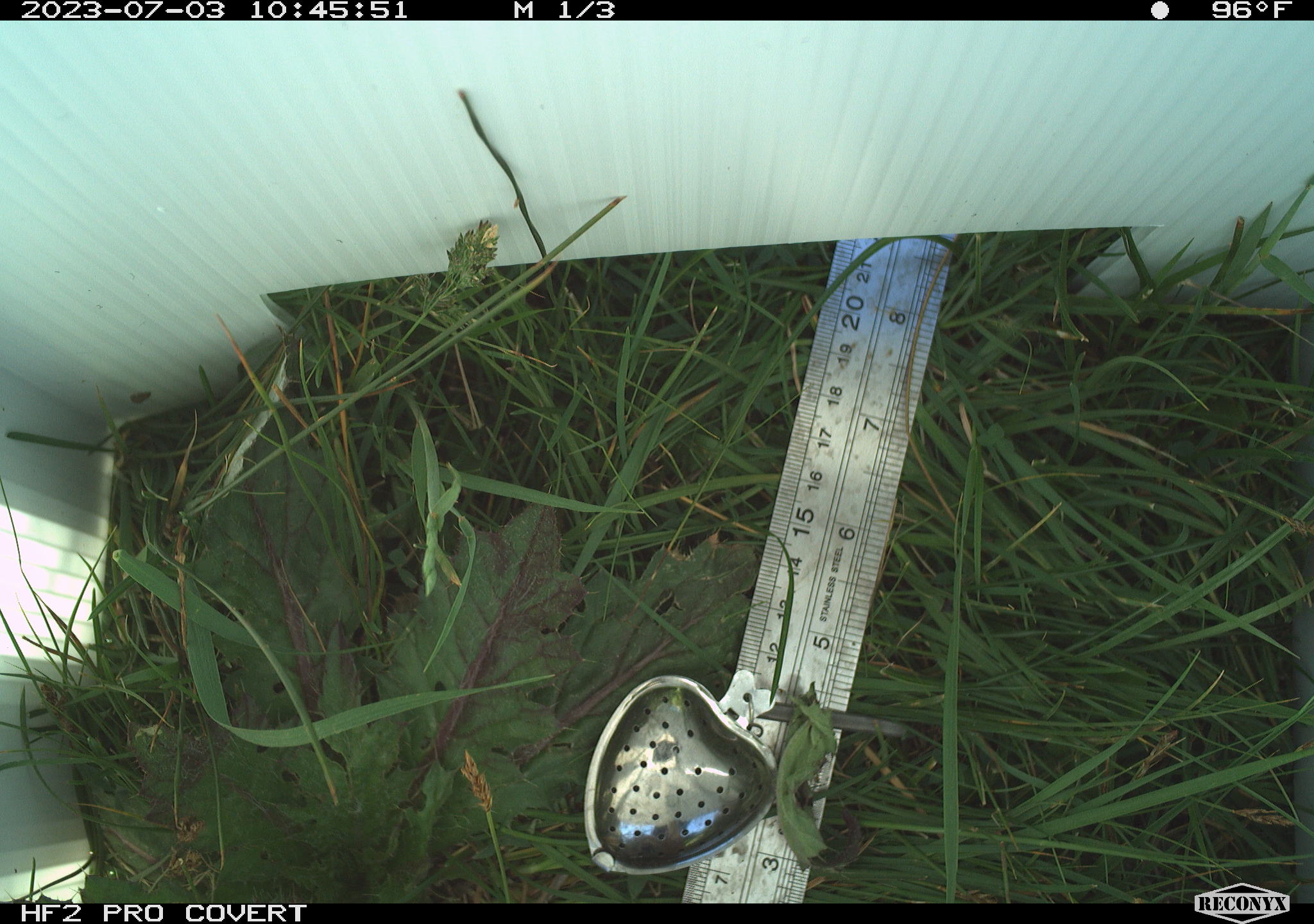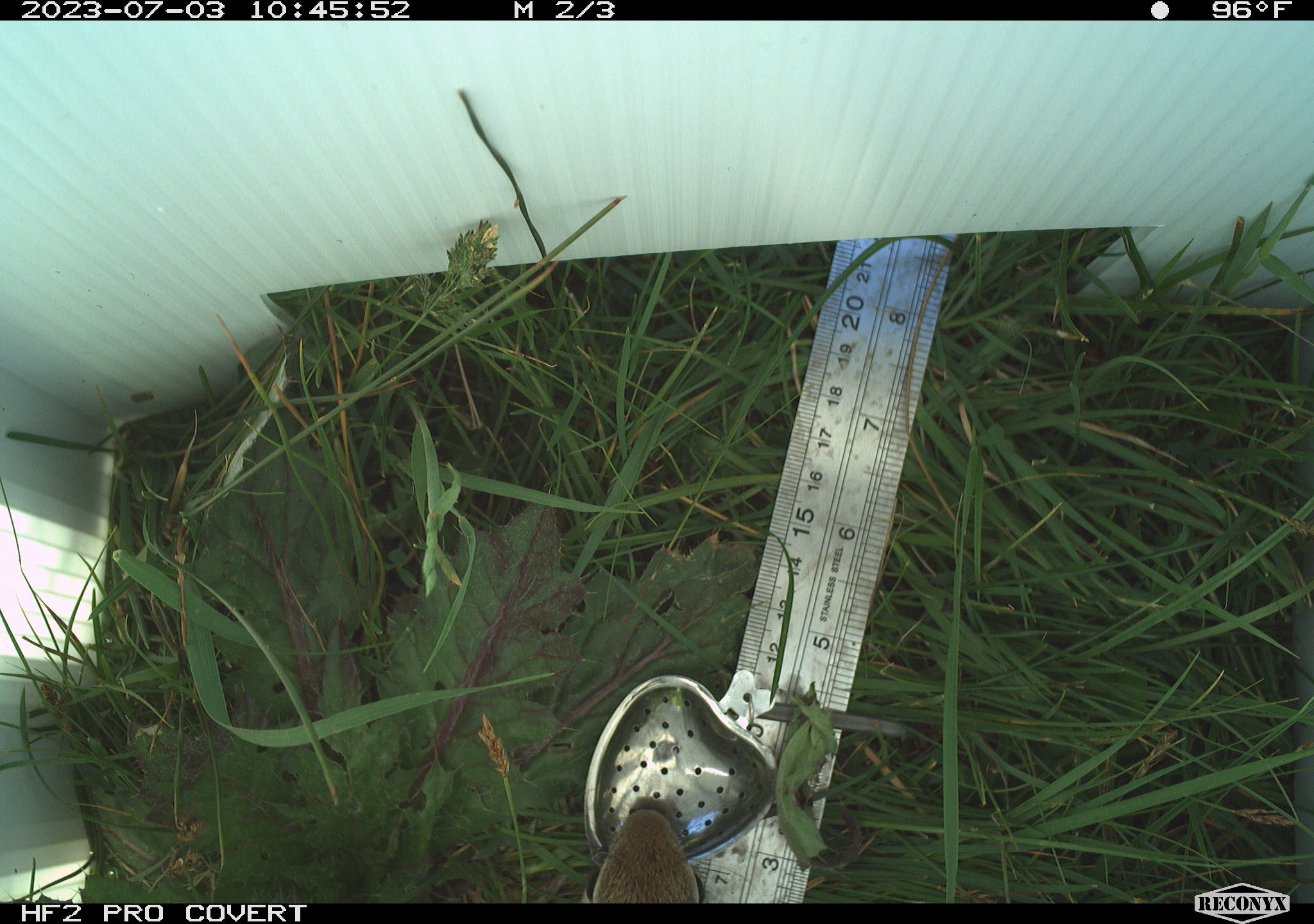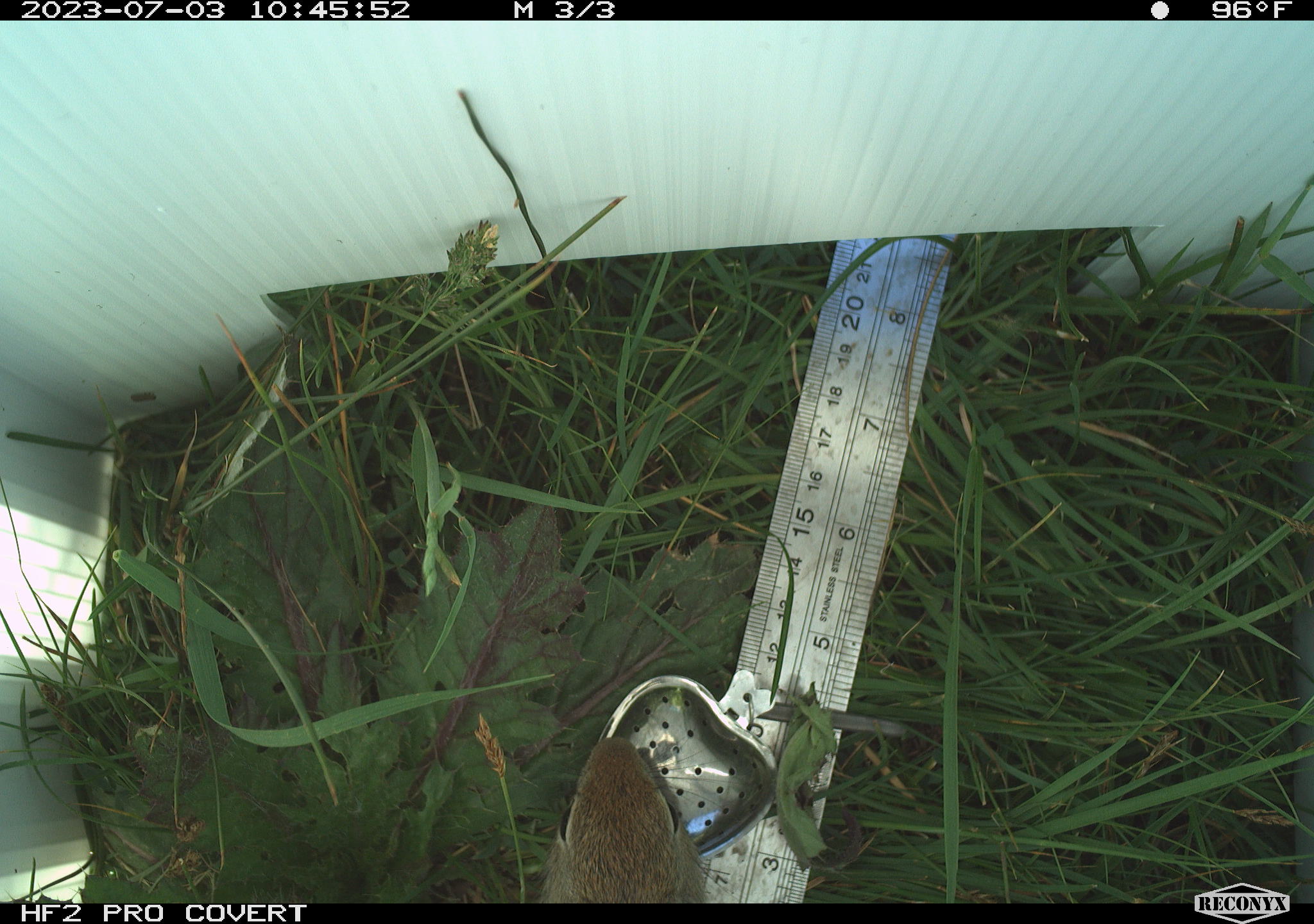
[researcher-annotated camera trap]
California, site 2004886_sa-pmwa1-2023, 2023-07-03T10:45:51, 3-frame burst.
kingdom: Animalia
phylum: Chordata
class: Mammalia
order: Rodentia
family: Sciuridae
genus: Urocitellus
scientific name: Urocitellus beldingi beldingi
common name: belding's ground squirrel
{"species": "belding's ground squirrel (Urocitellus beldingi beldingi)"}